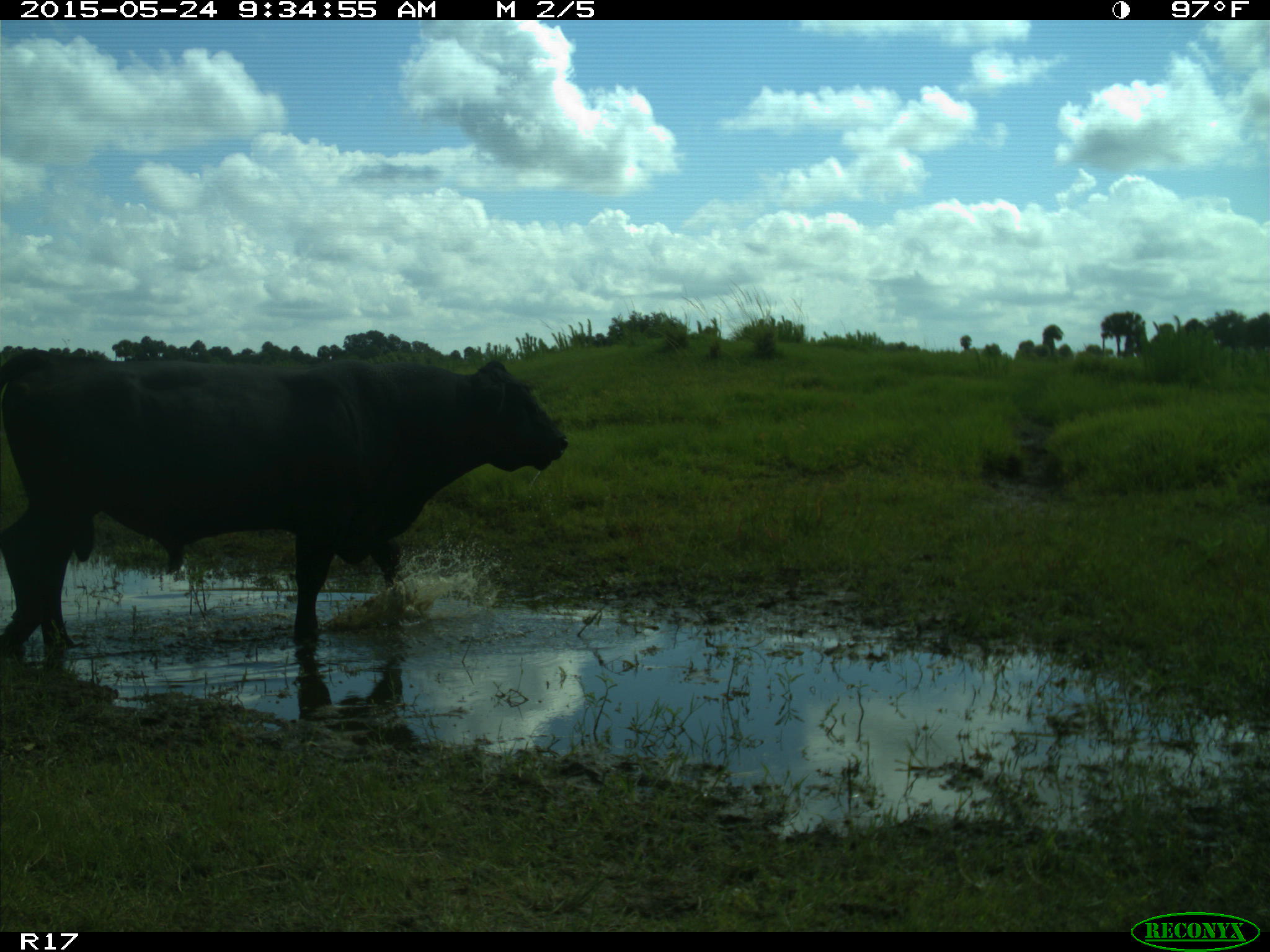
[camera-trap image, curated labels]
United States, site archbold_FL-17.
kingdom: Animalia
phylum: Chordata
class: Mammalia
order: Artiodactyla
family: Bovidae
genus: Bos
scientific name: Bos taurus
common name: domestic cow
Bos taurus (domestic cow).